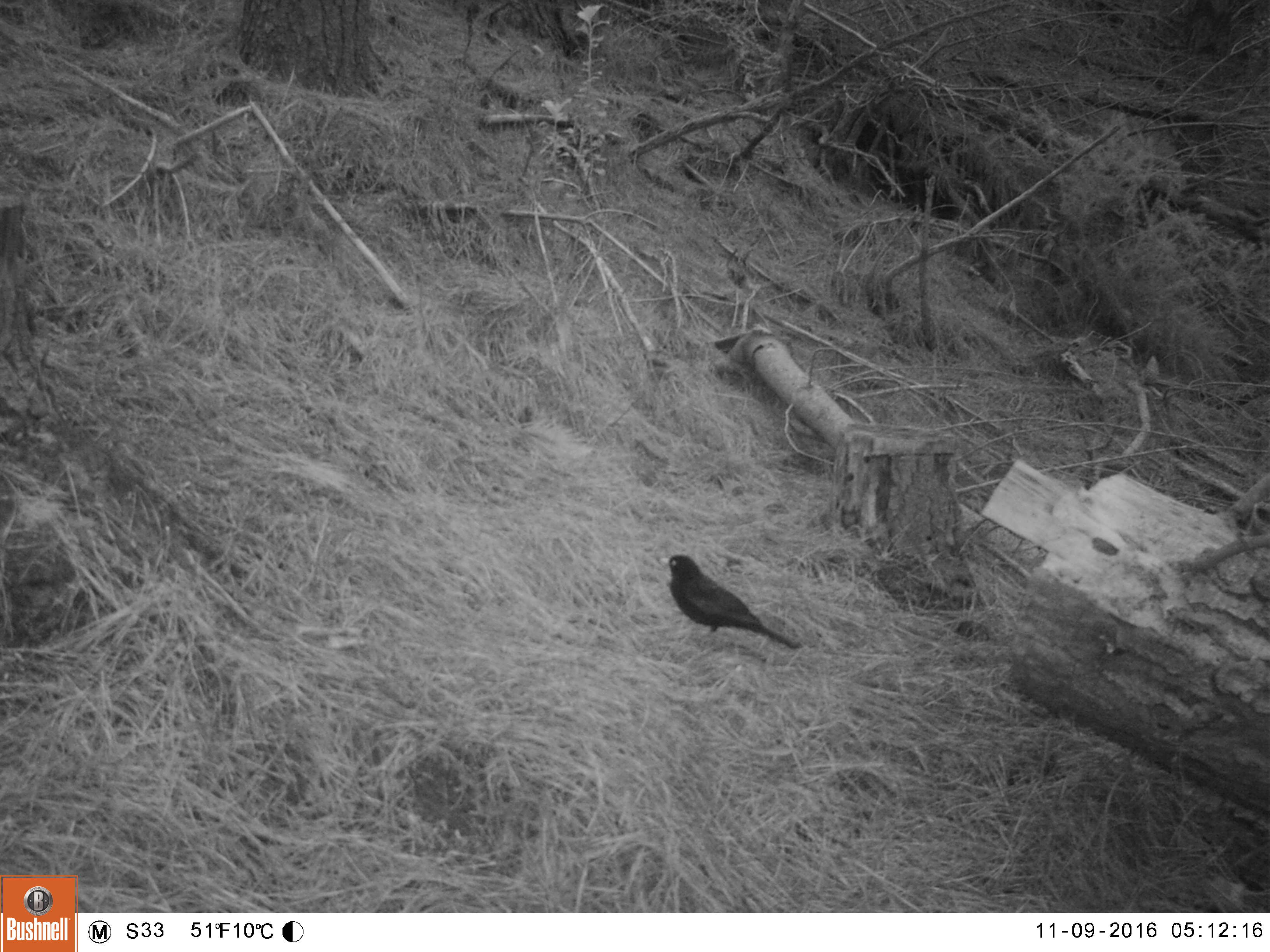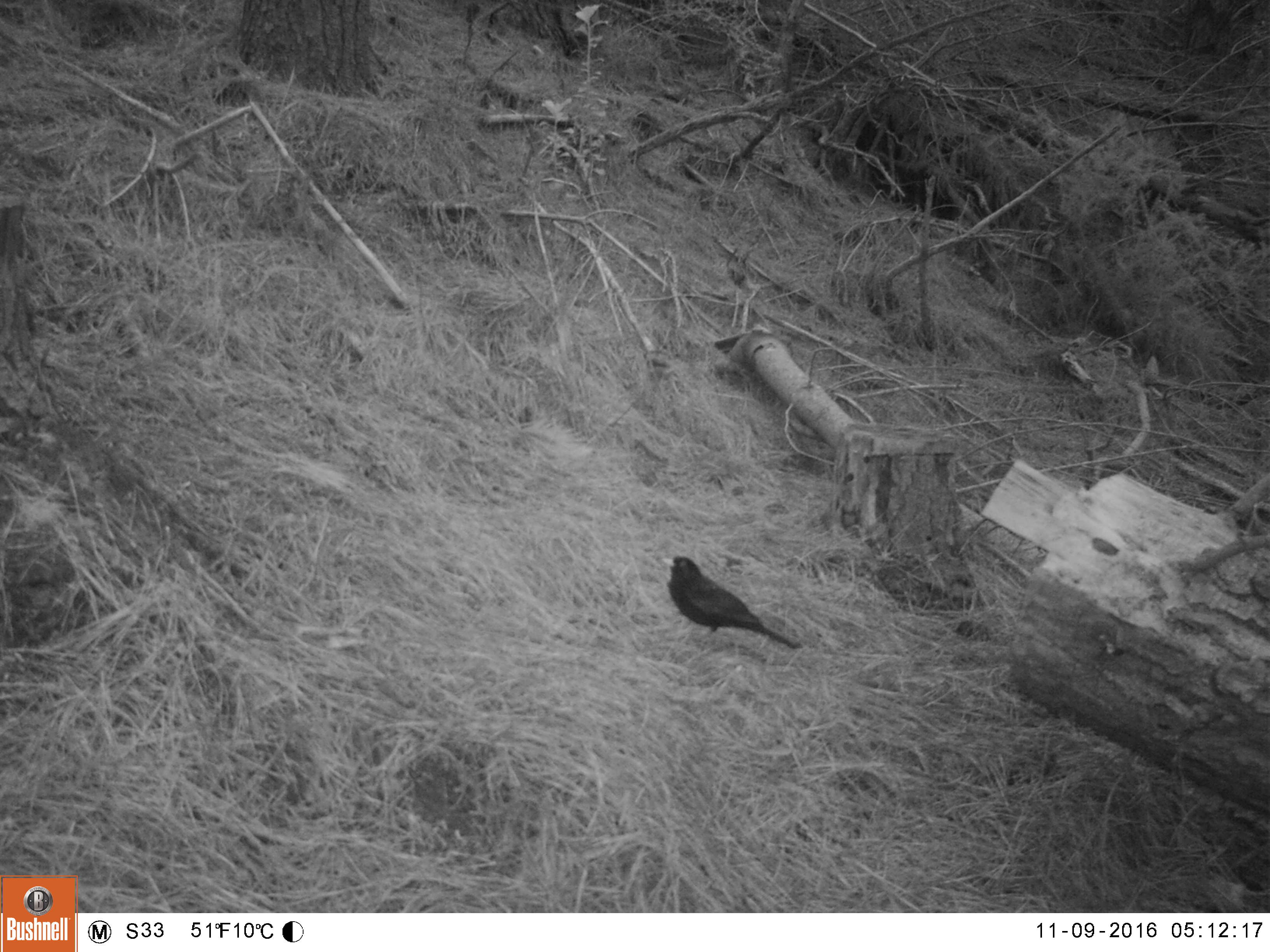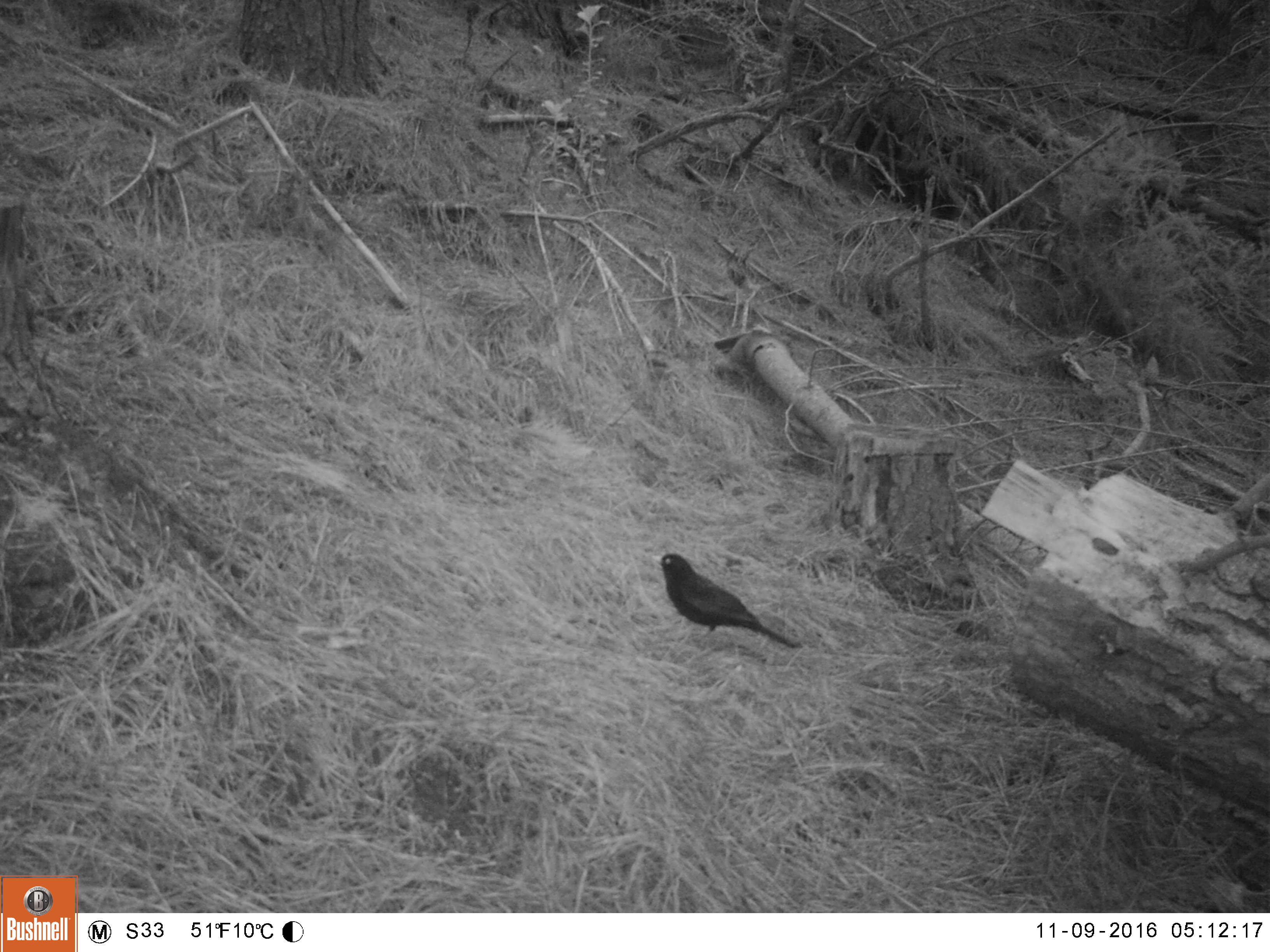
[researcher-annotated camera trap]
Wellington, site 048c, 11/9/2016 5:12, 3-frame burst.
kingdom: Animalia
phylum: Chordata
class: Aves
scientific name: Aves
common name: bird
Bird (Aves).